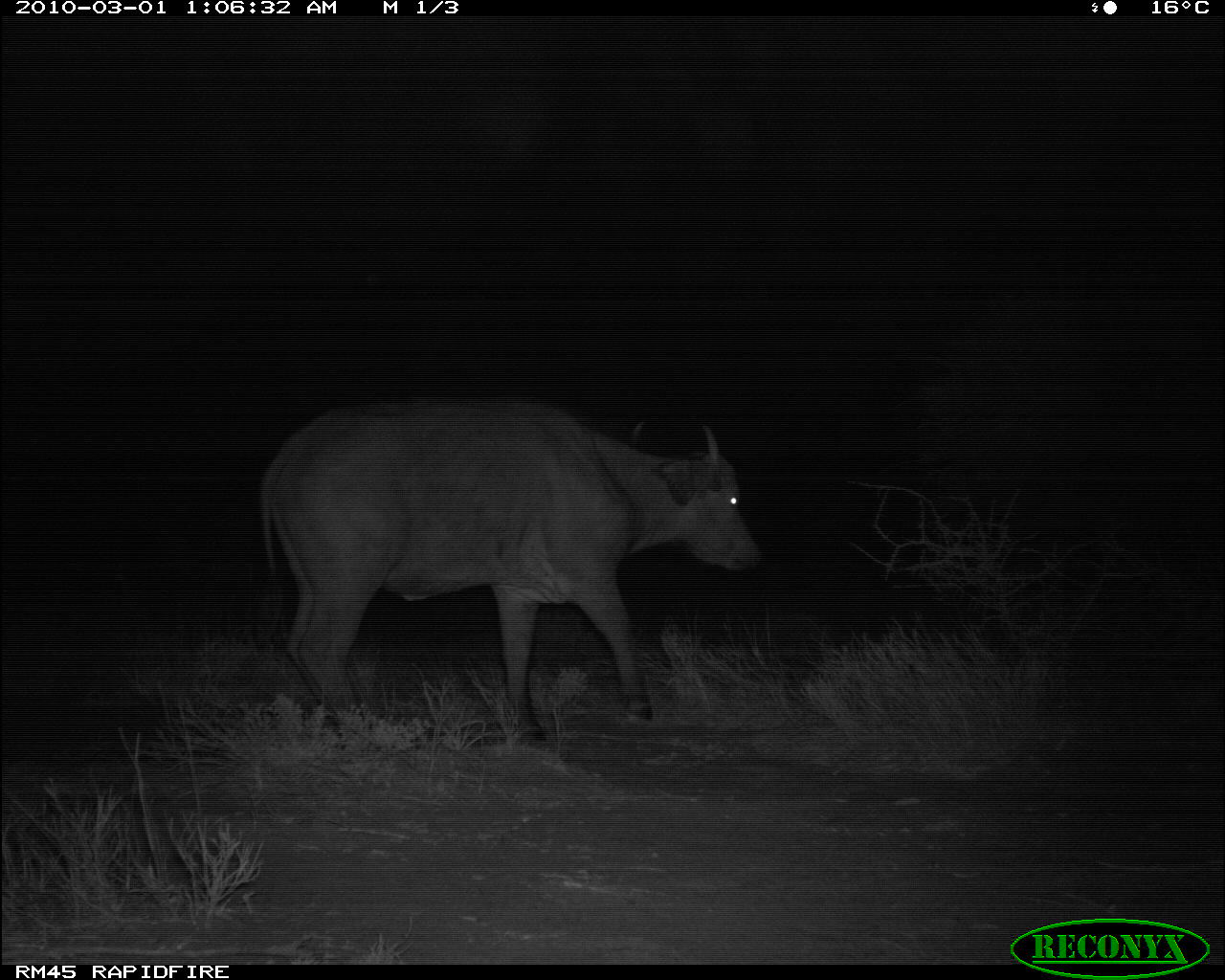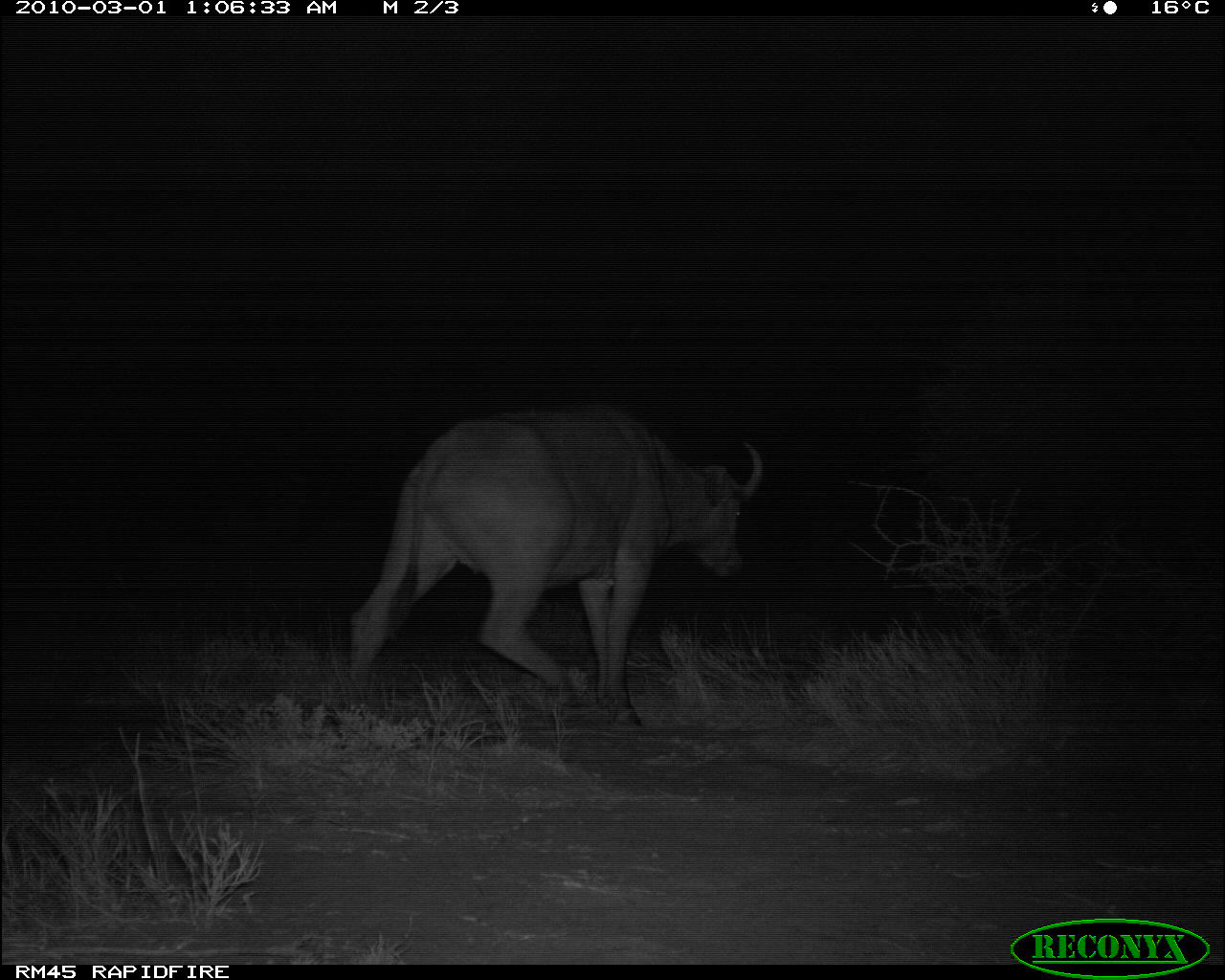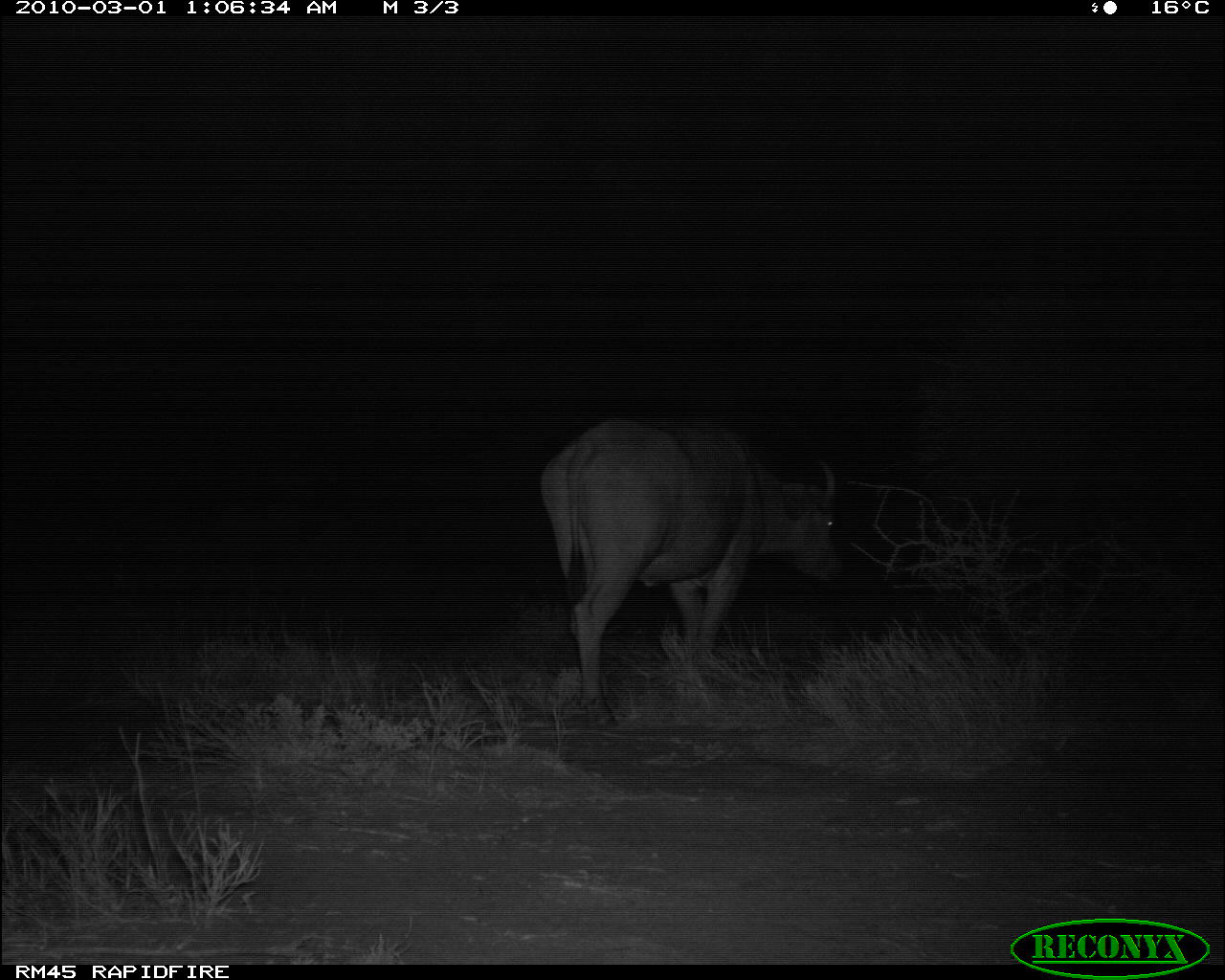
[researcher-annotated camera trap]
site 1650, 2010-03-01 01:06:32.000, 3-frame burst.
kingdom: Animalia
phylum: Chordata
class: Mammalia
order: Artiodactyla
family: Bovidae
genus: Syncerus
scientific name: Syncerus caffer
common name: african buffalo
Syncerus caffer (african buffalo), count 1.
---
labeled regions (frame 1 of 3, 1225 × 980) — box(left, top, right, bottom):
syncerus caffer: box(262, 387, 771, 760)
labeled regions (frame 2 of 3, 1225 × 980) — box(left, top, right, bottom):
syncerus caffer: box(345, 405, 764, 732)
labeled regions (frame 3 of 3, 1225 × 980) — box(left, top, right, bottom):
syncerus caffer: box(539, 416, 838, 727)